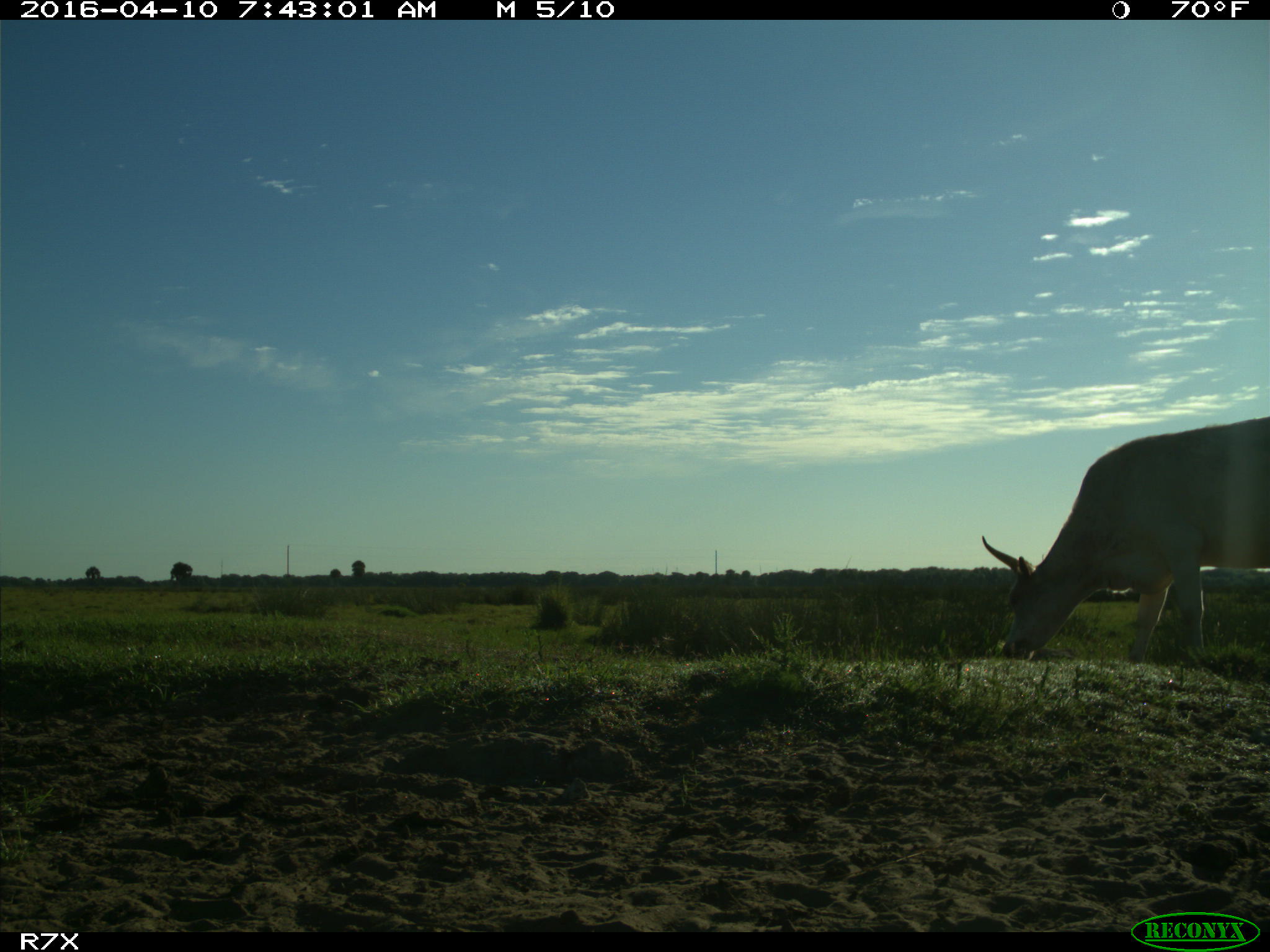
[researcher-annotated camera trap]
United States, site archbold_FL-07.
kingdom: Animalia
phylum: Chordata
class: Mammalia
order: Artiodactyla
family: Bovidae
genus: Bos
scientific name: Bos taurus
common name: domestic cow